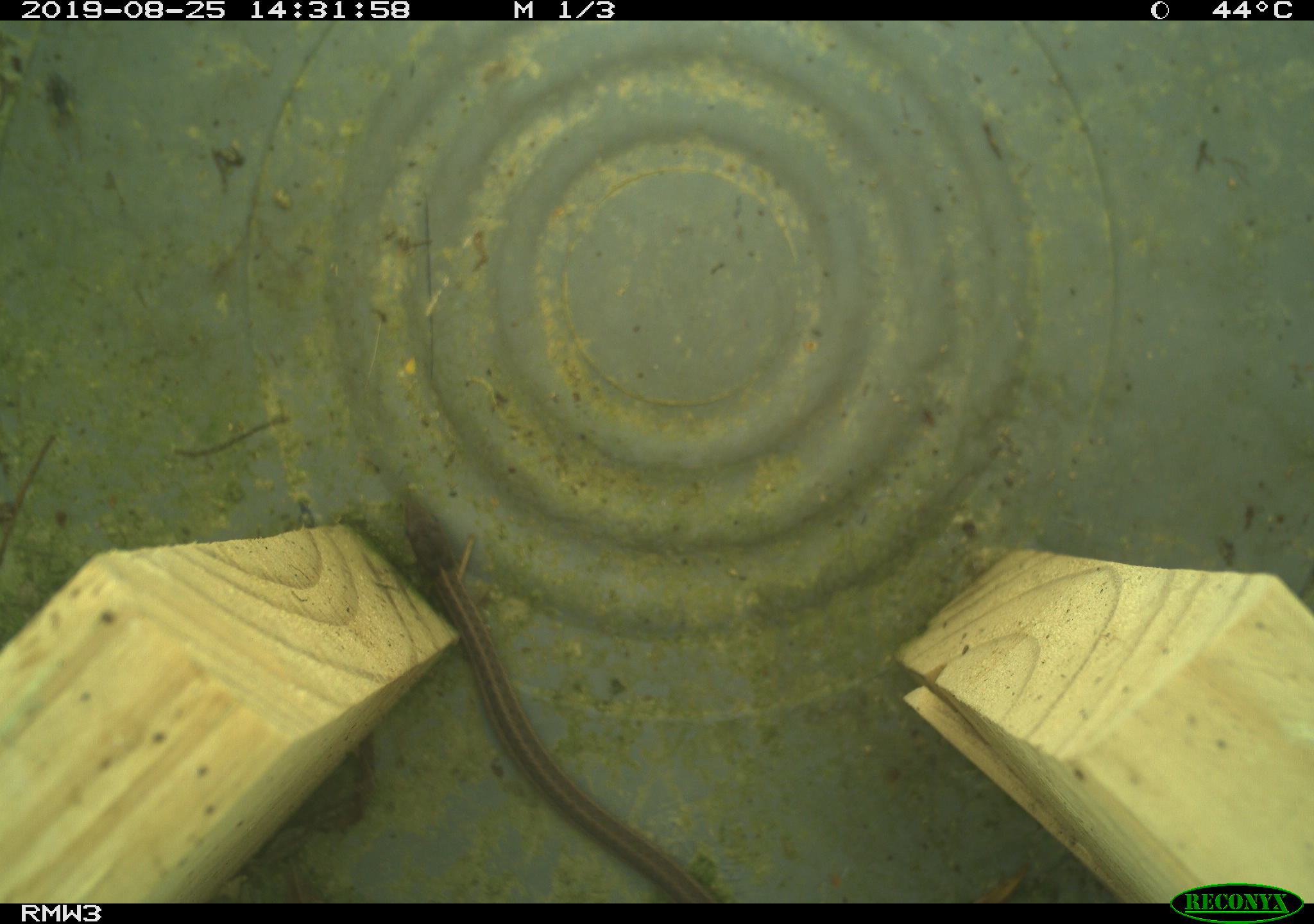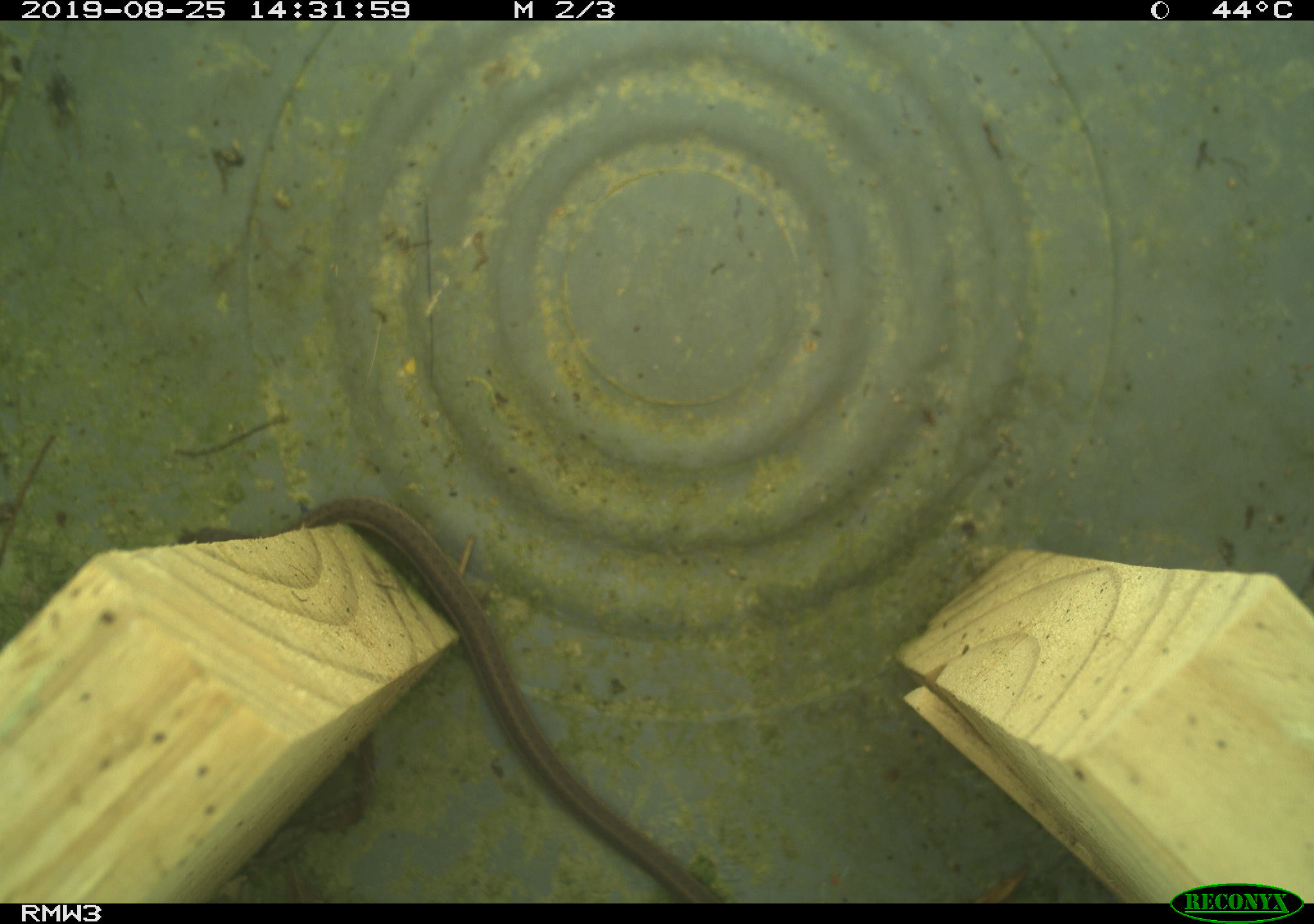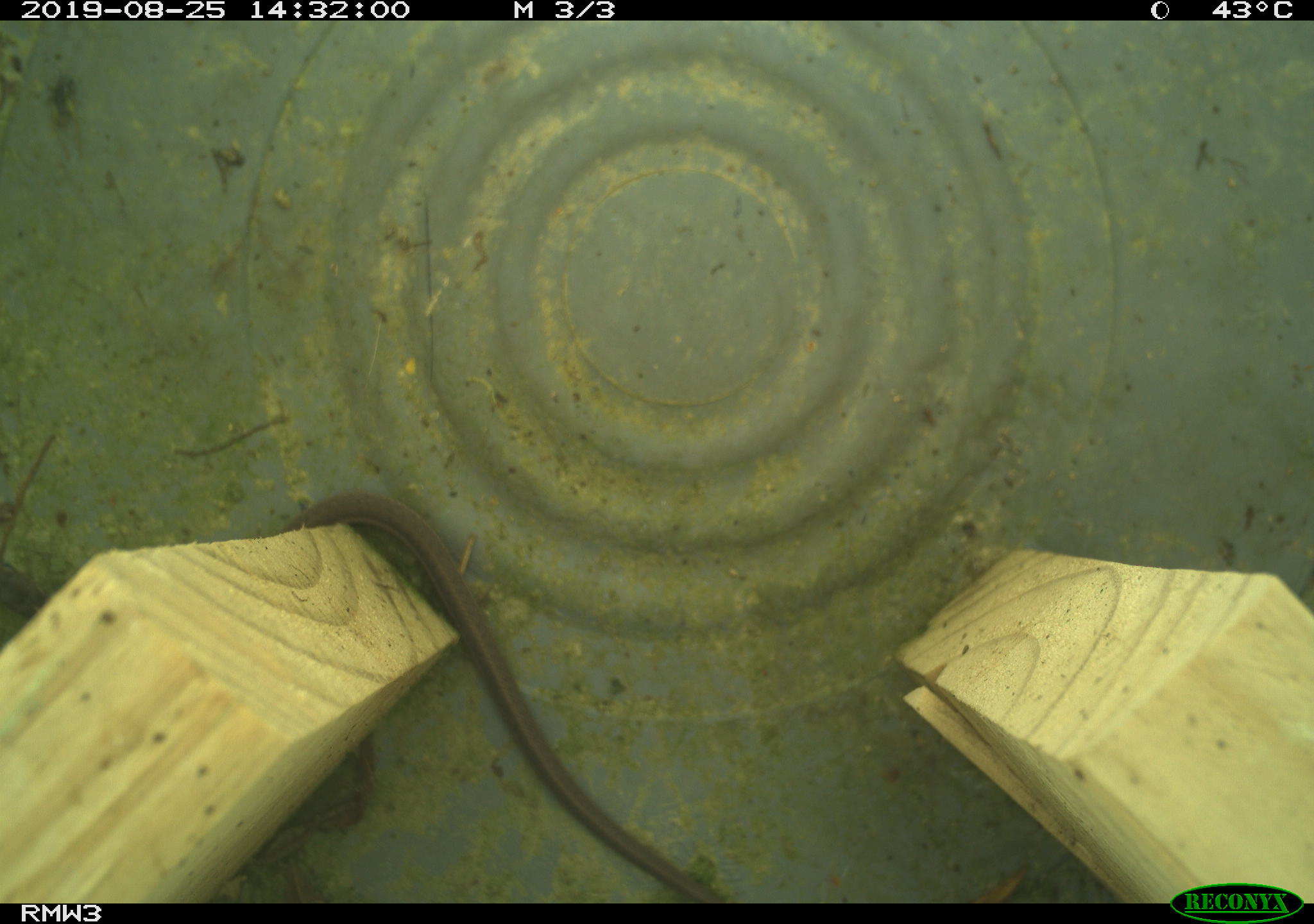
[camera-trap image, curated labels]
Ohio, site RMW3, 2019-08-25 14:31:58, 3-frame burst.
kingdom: Animalia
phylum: Chordata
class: Reptilia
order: Squamata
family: Colubridae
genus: Thamnophis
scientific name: Thamnophis sirtalis sirtalis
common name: eastern gartersnake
Eastern gartersnake (Thamnophis sirtalis sirtalis).